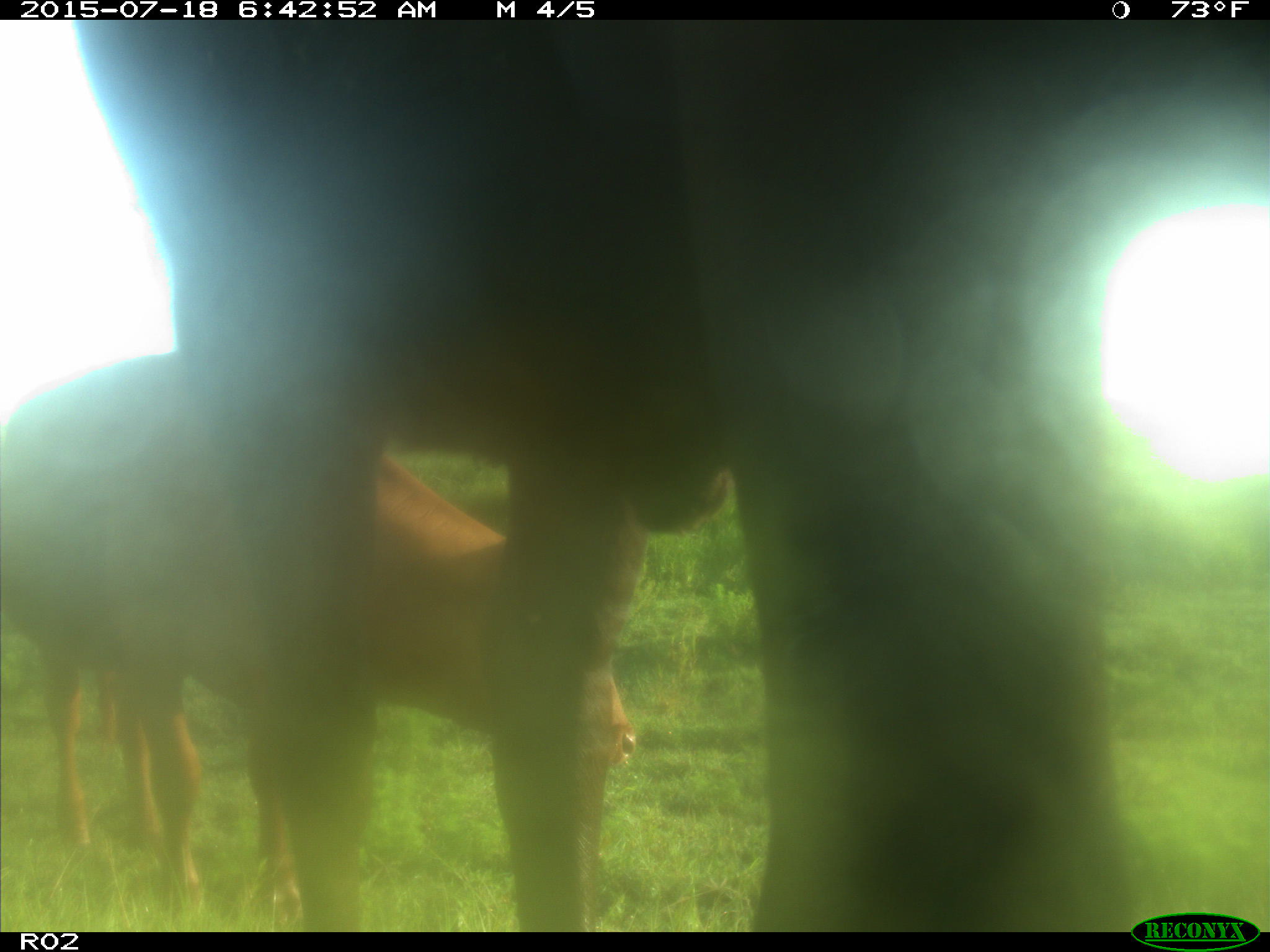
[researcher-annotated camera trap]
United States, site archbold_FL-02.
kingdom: Animalia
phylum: Chordata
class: Mammalia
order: Artiodactyla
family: Bovidae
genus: Bos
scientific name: Bos taurus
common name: domestic cow